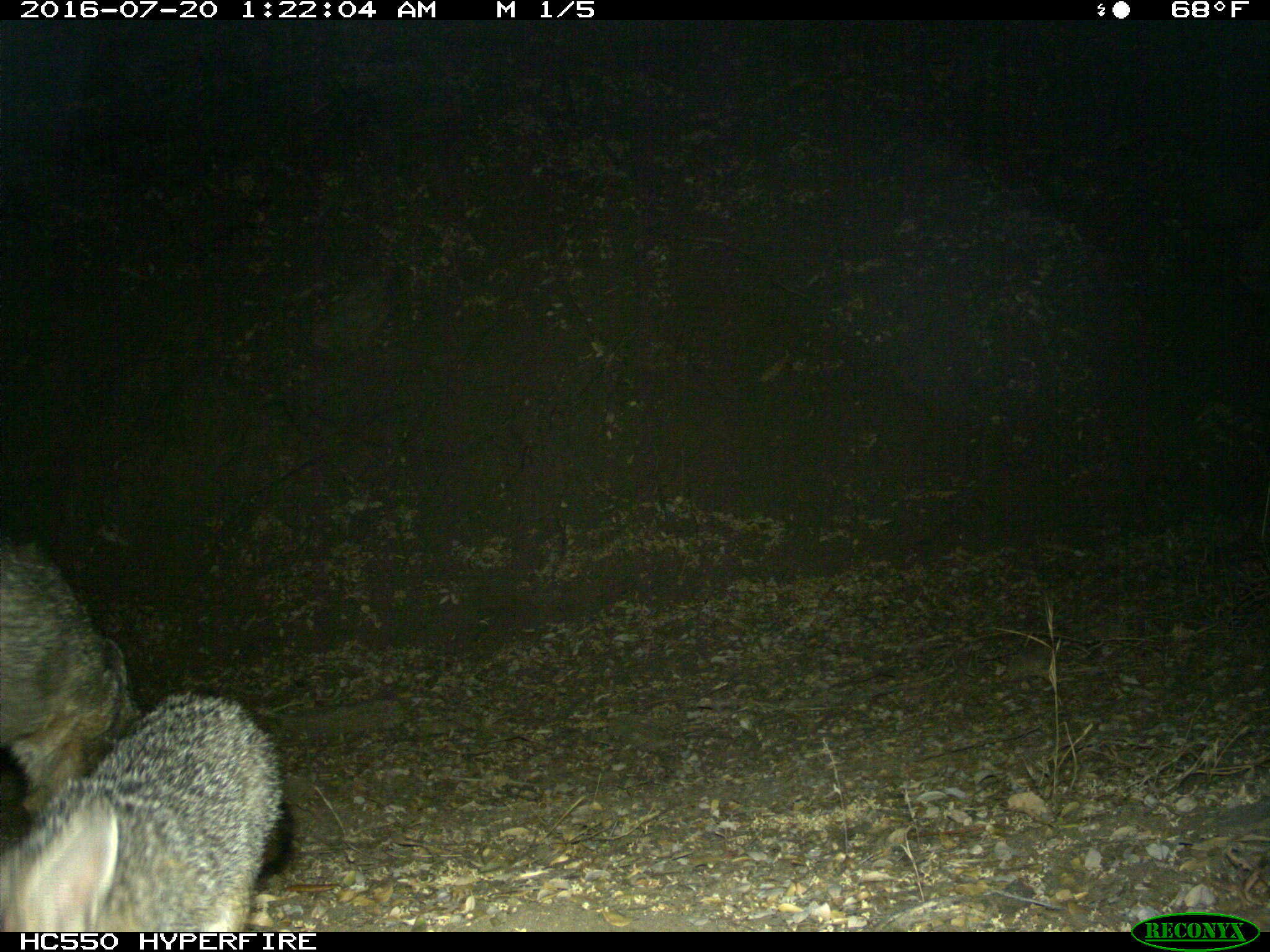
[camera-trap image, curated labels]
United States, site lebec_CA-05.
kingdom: Animalia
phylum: Chordata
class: Mammalia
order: Carnivora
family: Canidae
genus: Urocyon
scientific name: Urocyon cinereoargenteus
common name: gray fox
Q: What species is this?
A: Urocyon cinereoargenteus (gray fox).